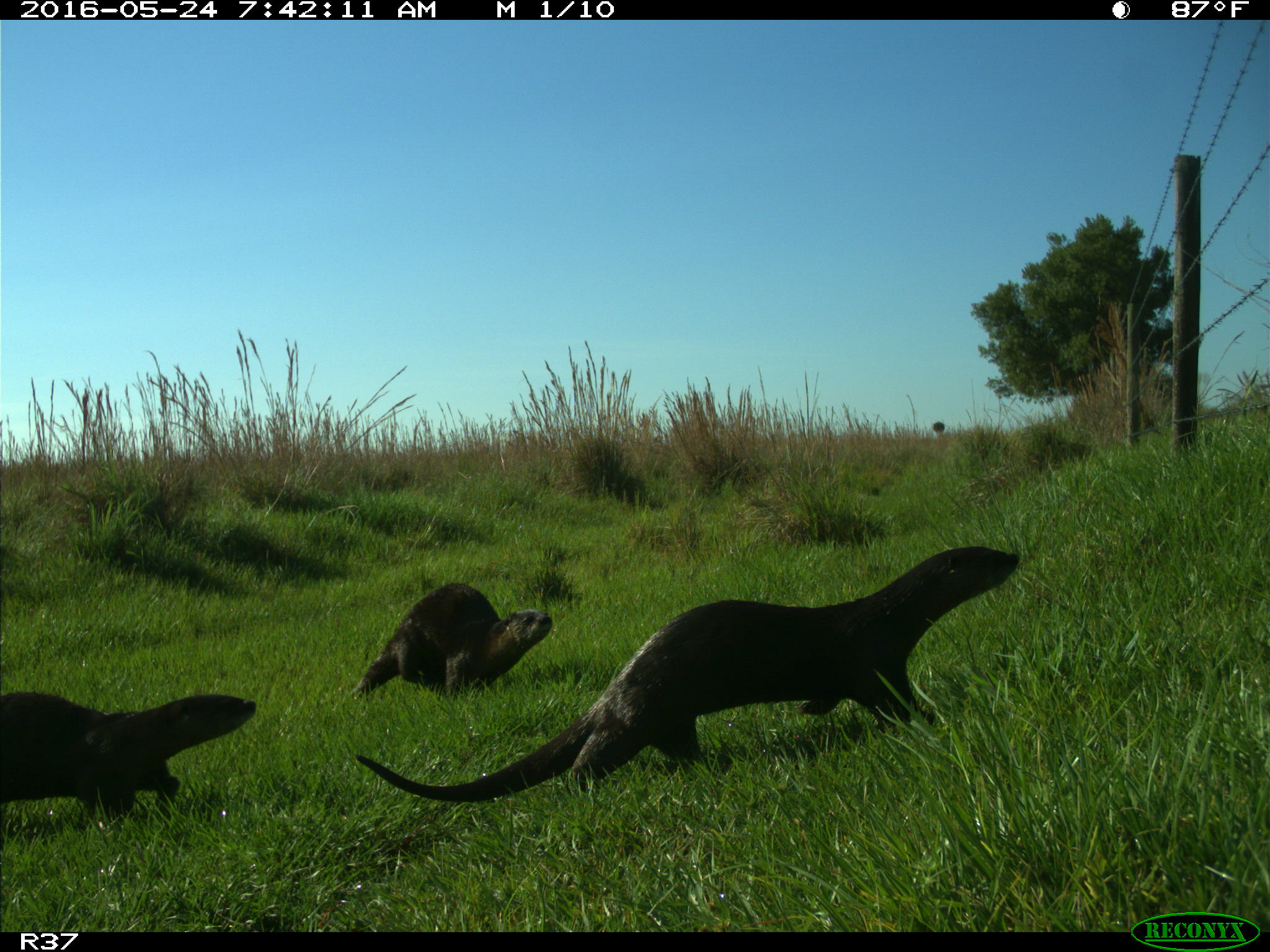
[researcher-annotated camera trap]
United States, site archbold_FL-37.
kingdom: Animalia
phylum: Chordata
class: Mammalia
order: Carnivora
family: Mustelidae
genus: Lontra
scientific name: Lontra canadensis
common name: north american river otter